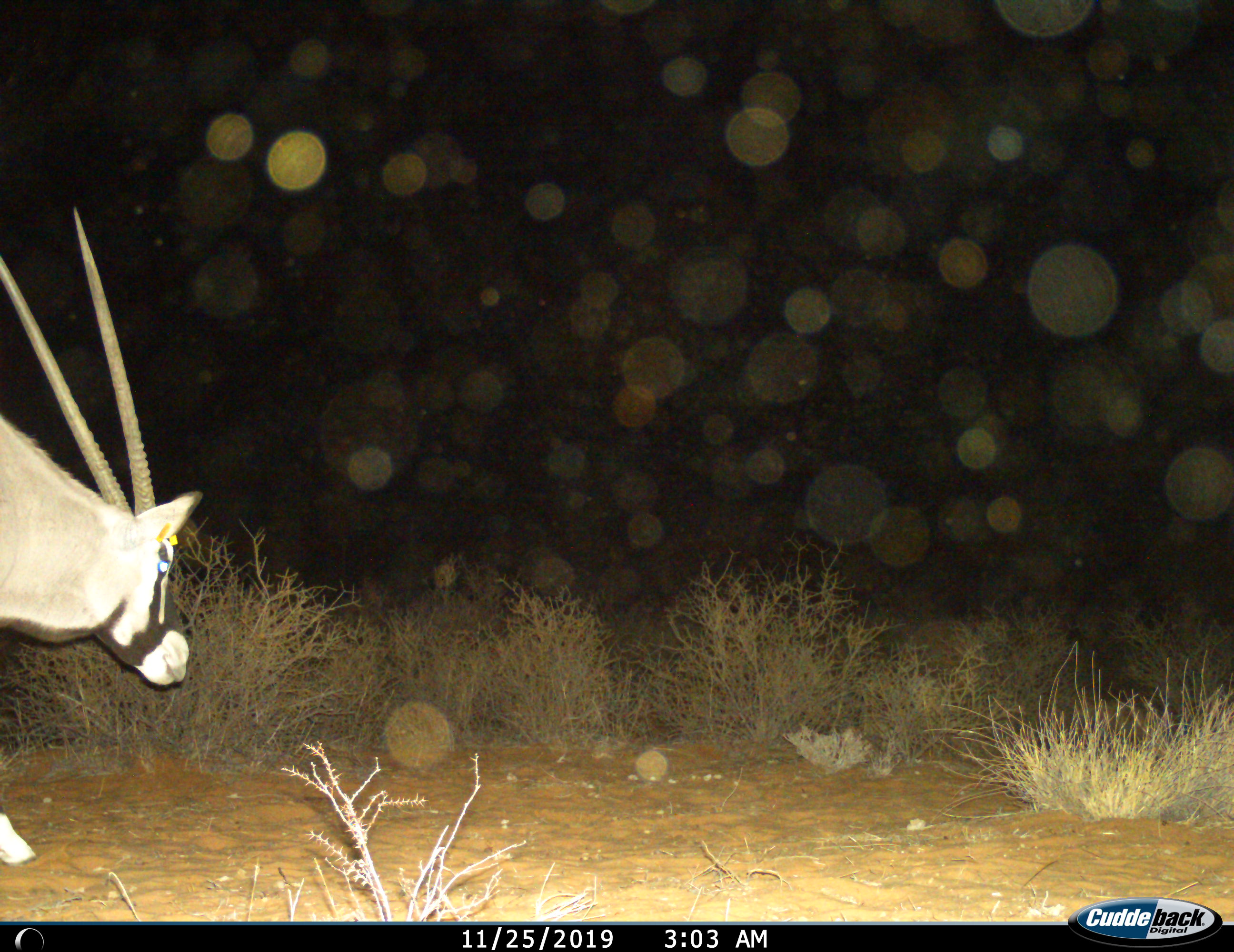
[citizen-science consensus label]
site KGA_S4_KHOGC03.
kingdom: Animalia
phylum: Chordata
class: Mammalia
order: Artiodactyla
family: Bovidae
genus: Oryx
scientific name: Oryx gazella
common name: gemsbok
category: oryx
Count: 1.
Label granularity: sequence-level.